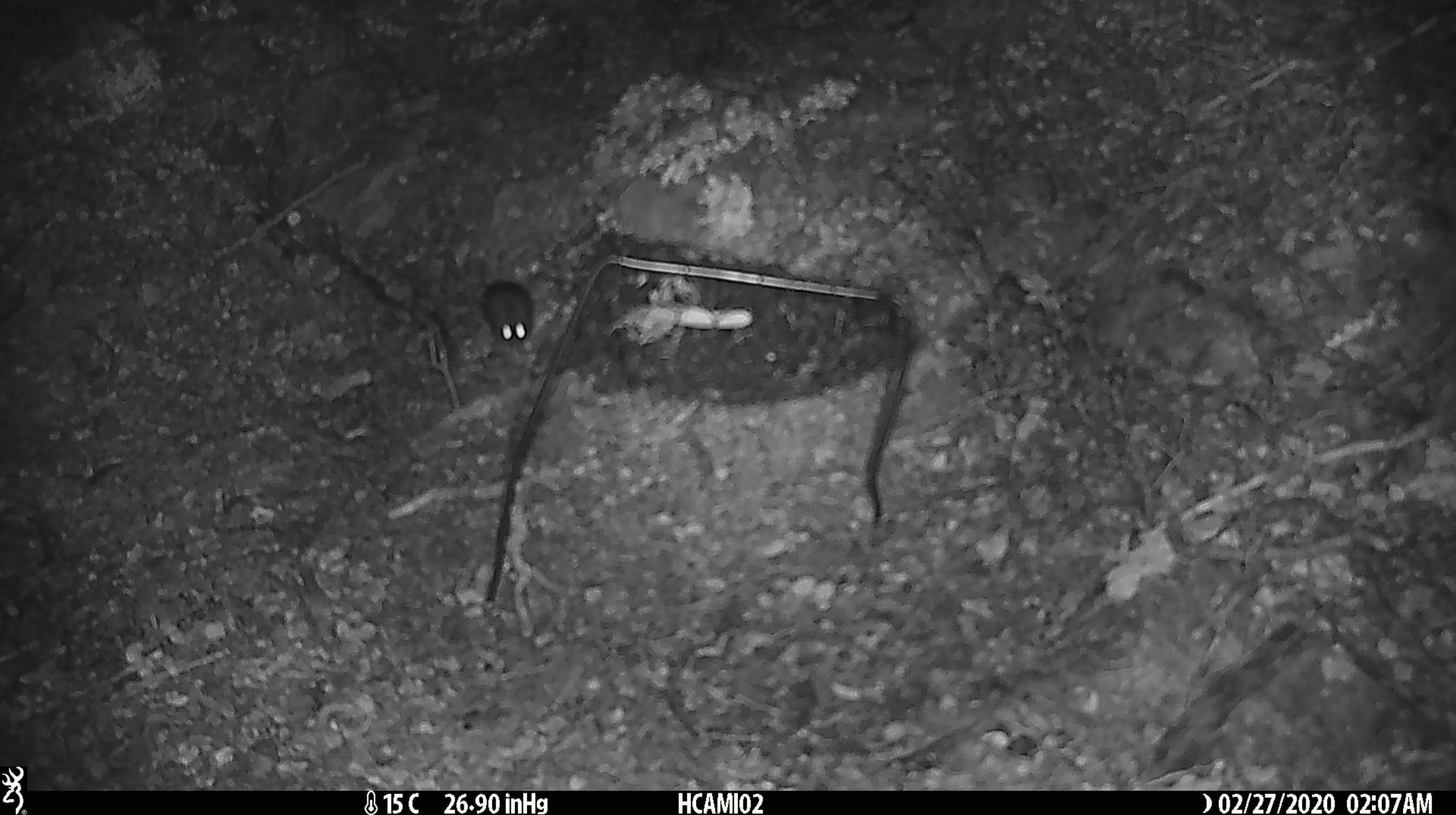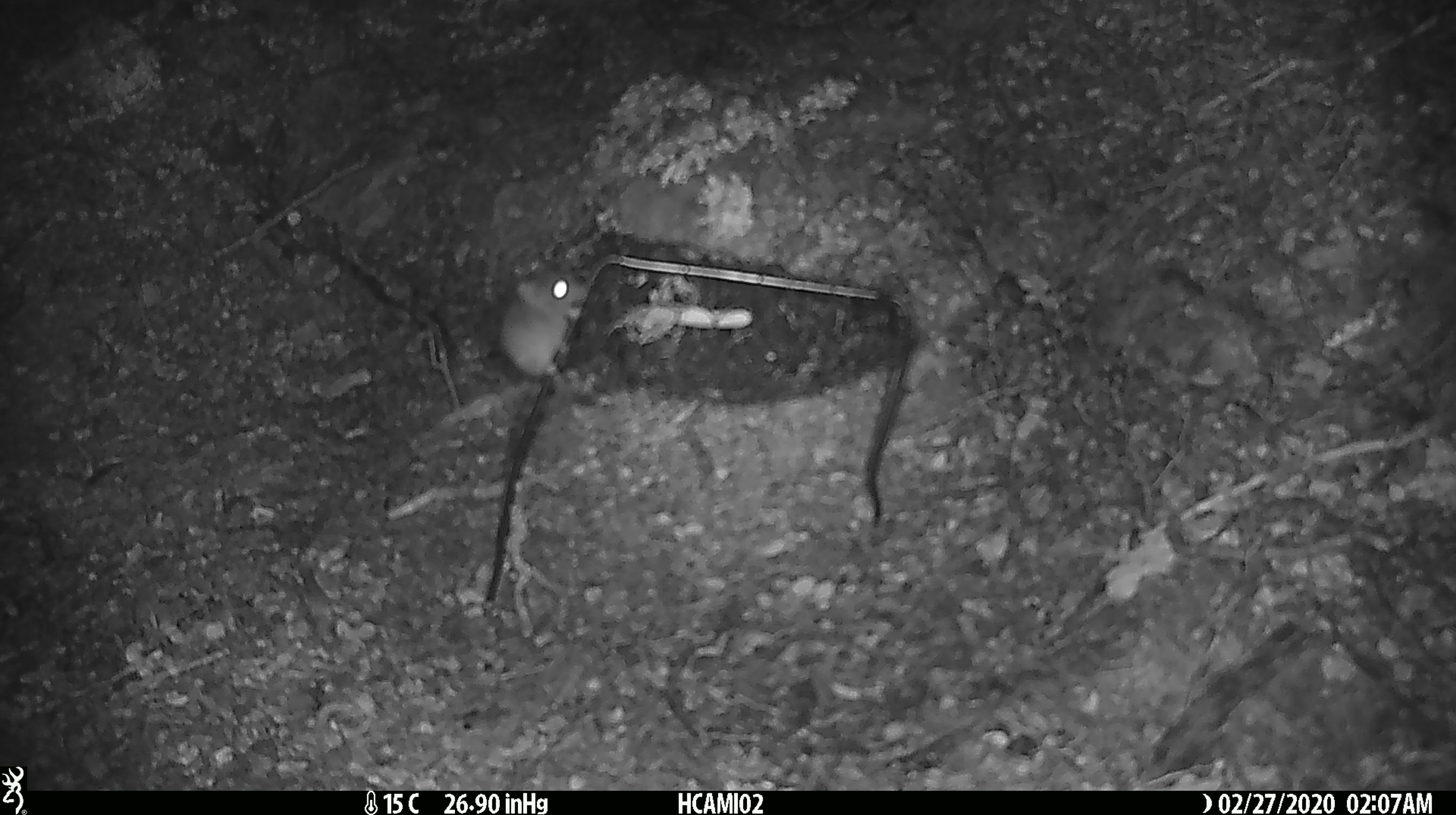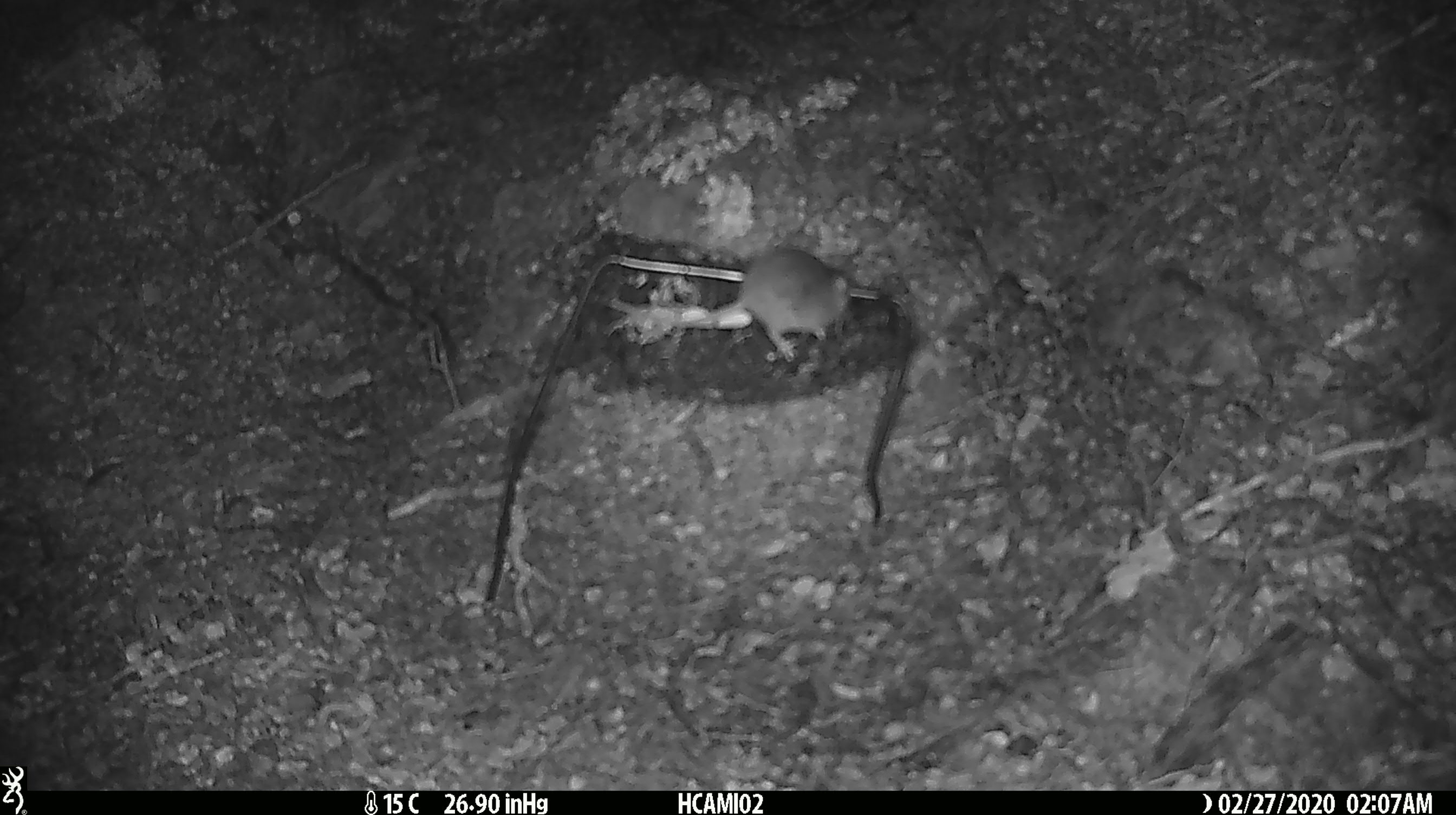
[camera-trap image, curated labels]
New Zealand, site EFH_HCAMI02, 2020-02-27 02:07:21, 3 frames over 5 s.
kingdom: Animalia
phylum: Chordata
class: Mammalia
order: Rodentia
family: Muridae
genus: Mus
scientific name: Mus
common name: mouse